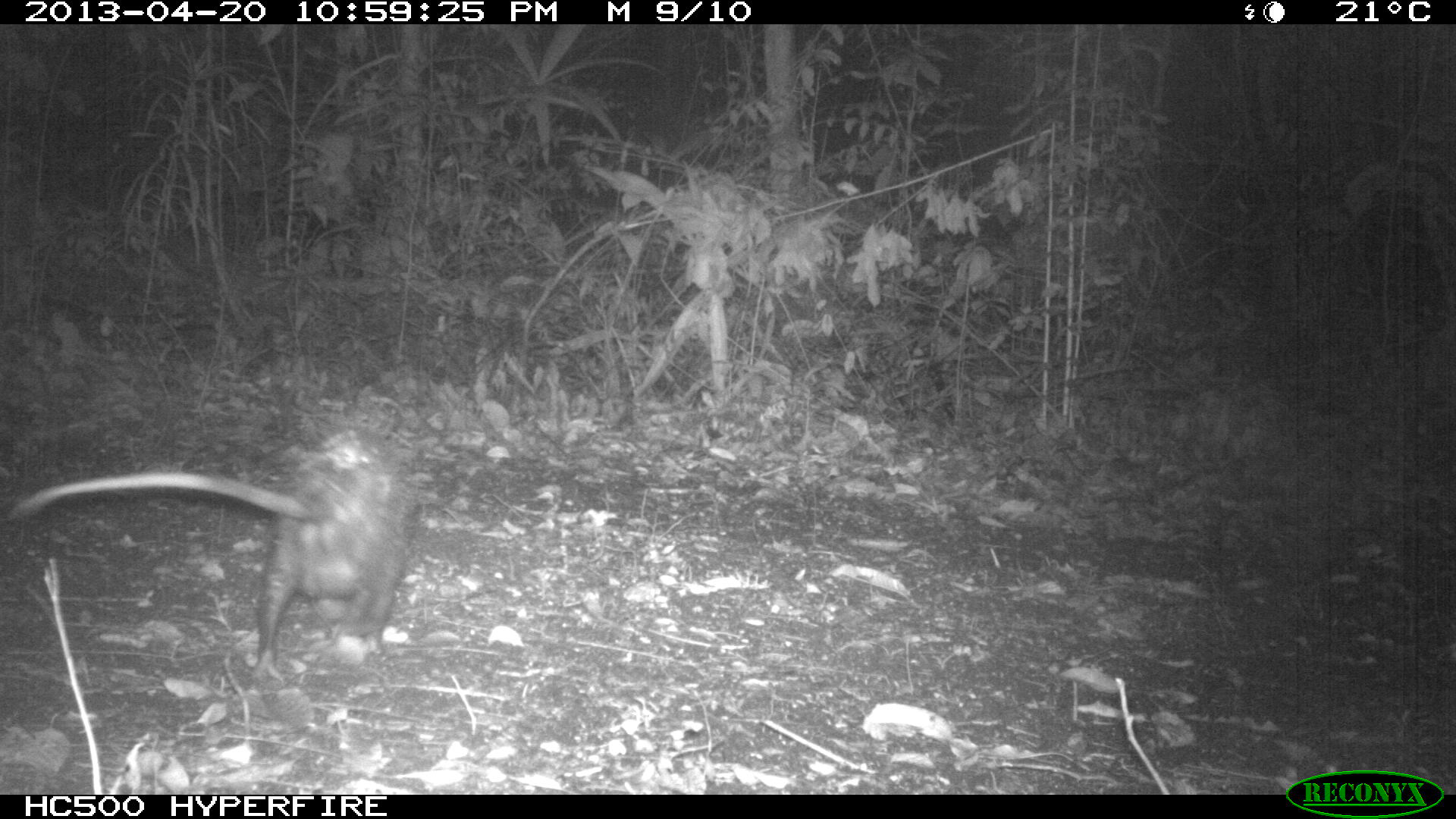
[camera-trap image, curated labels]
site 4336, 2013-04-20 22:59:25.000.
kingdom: Animalia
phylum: Chordata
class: Mammalia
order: Didelphimorphia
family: Didelphidae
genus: Didelphis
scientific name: Didelphis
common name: american opossums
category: didelphis sp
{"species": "didelphis sp (american opossums) (Didelphis)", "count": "1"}